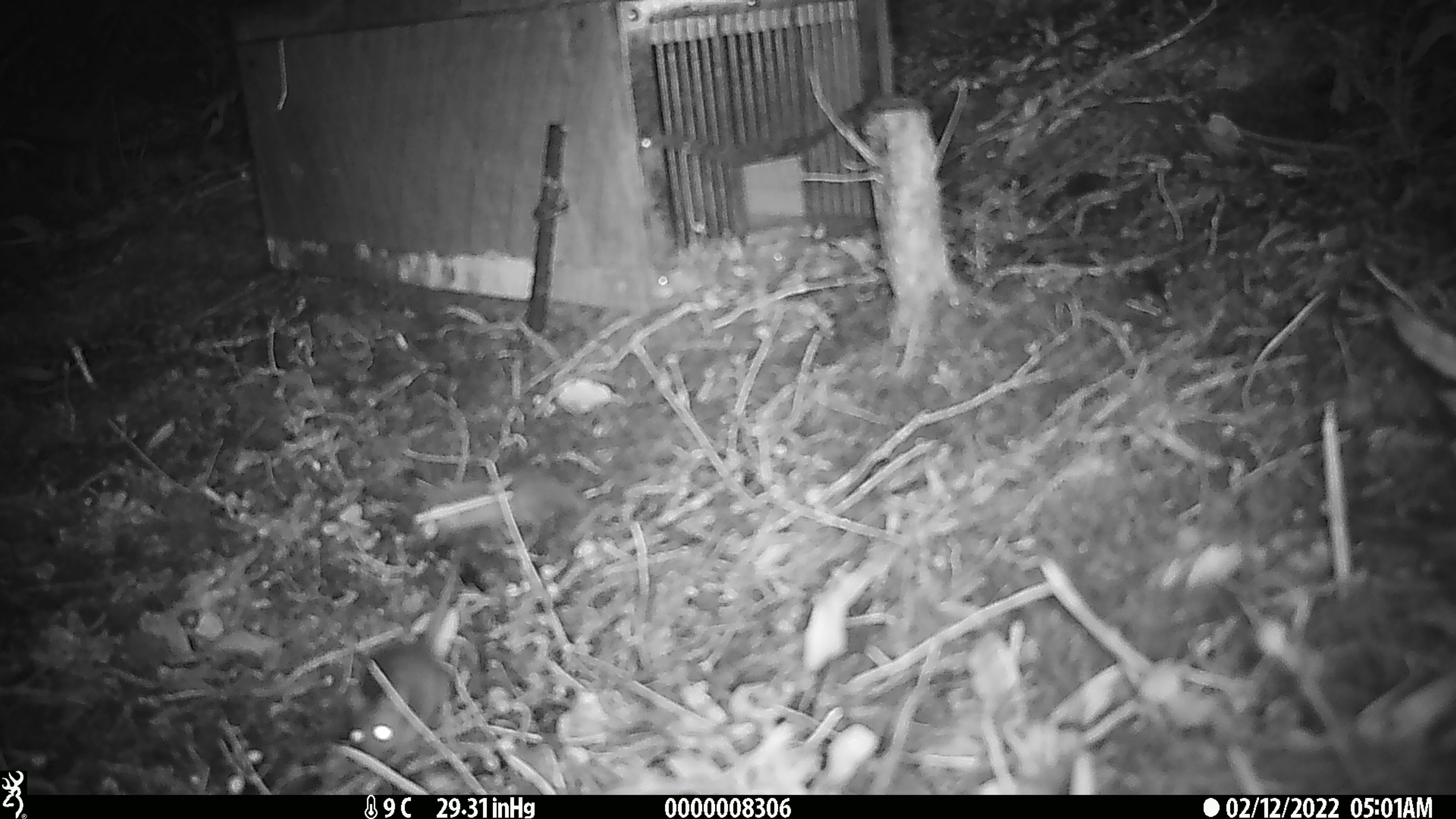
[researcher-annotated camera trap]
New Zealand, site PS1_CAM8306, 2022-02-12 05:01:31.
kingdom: Animalia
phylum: Chordata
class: Mammalia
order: Rodentia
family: Muridae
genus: Mus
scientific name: Mus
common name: mouse